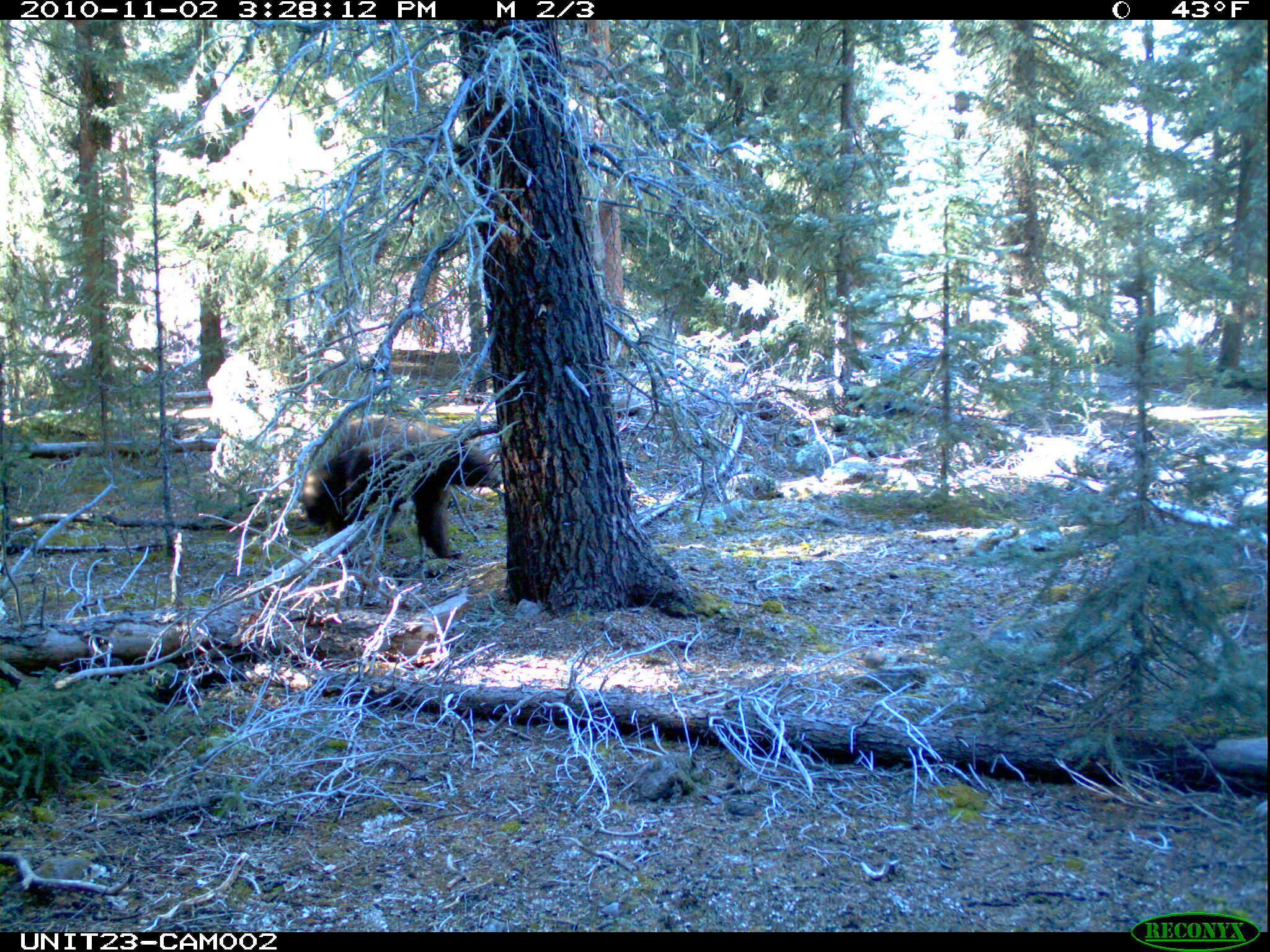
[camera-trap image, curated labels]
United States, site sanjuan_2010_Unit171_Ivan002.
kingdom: Animalia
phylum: Chordata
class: Mammalia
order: Carnivora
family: Ursidae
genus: Ursus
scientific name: Ursus americanus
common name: american black bear